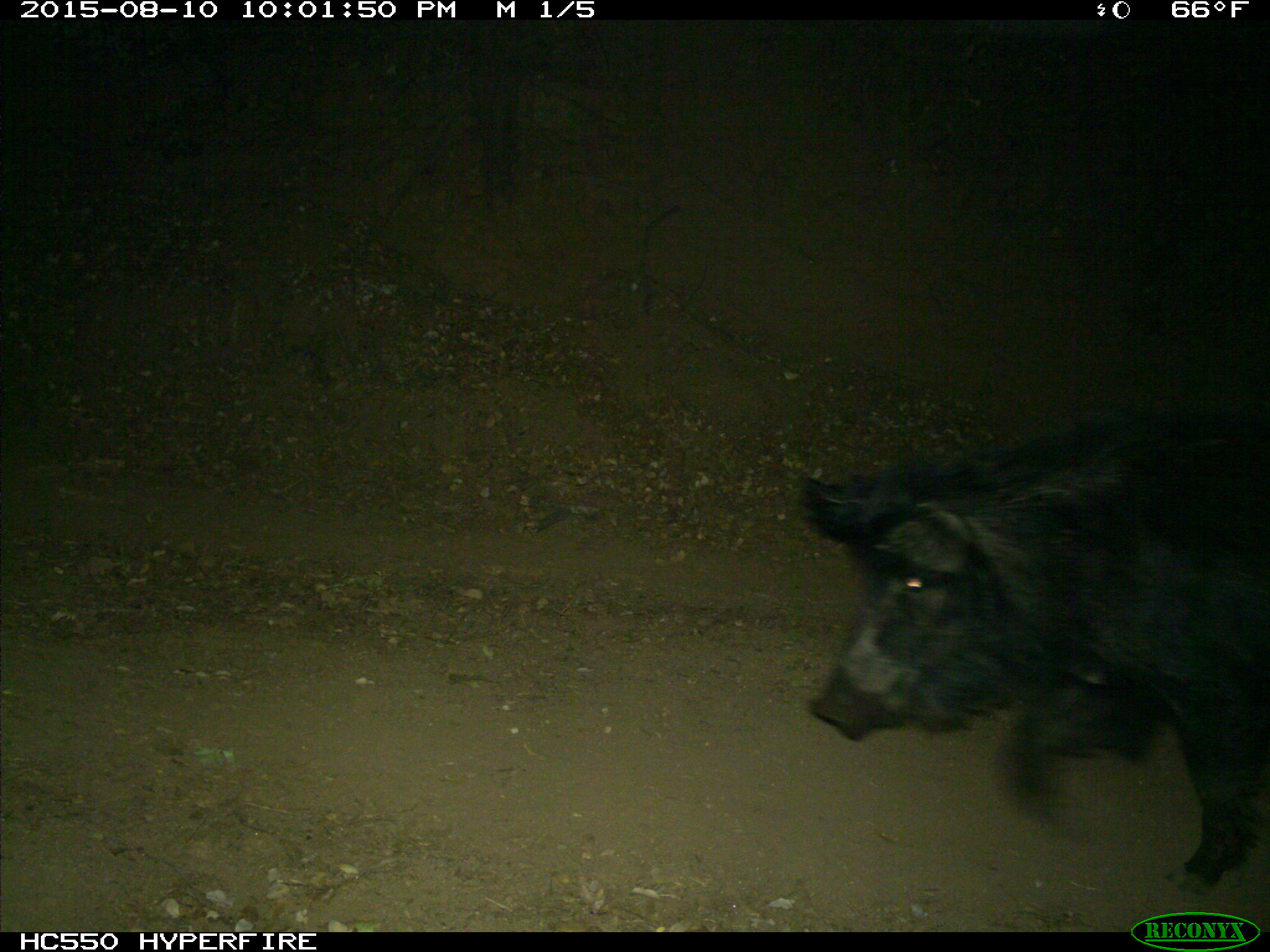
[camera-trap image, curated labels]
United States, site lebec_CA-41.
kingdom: Animalia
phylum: Chordata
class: Mammalia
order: Artiodactyla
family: Suidae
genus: Sus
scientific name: Sus scrofa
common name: wild boar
Sus scrofa (wild boar).